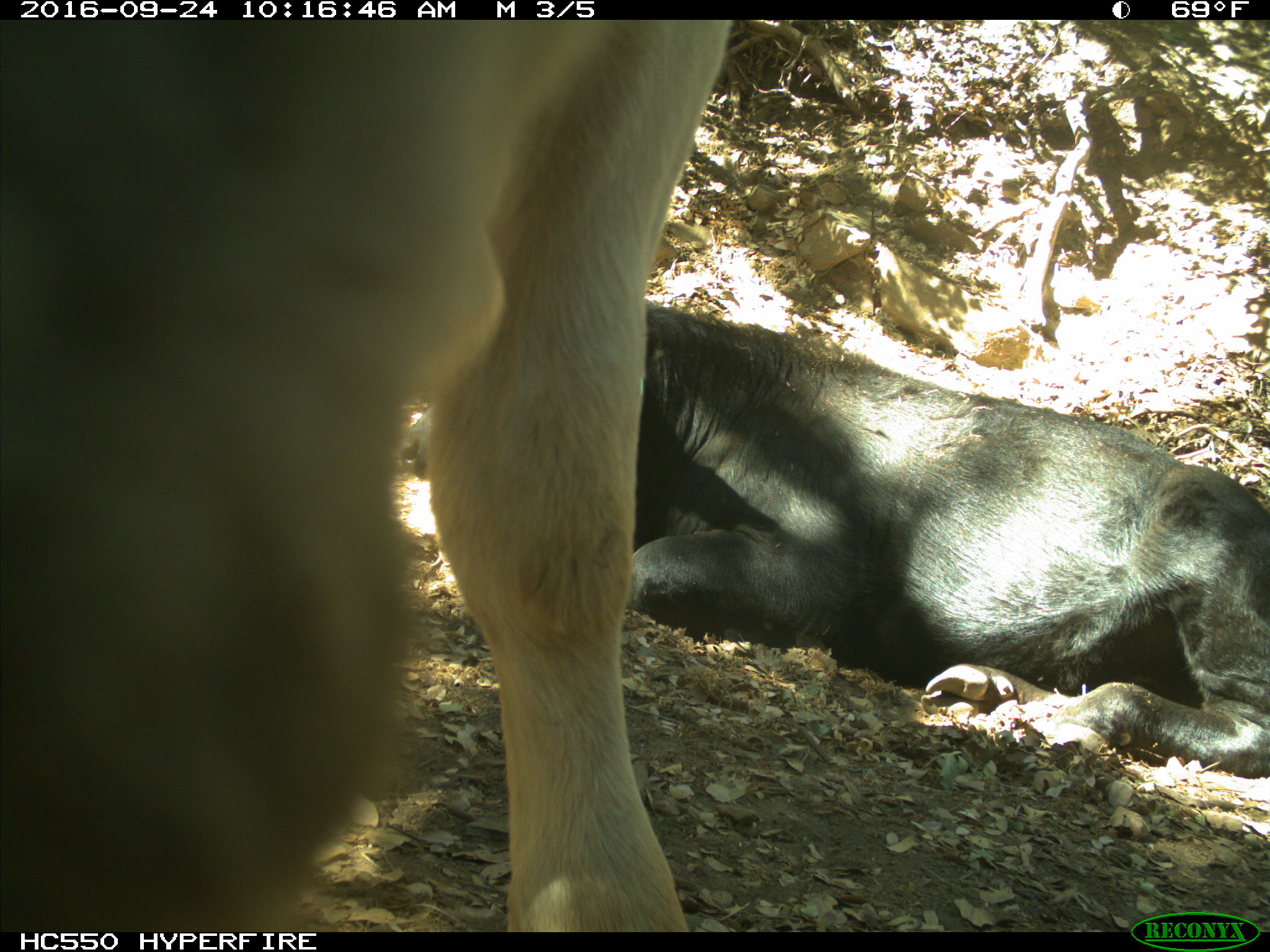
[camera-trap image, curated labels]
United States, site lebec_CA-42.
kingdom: Animalia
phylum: Chordata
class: Mammalia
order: Artiodactyla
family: Bovidae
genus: Bos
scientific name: Bos taurus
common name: domestic cow